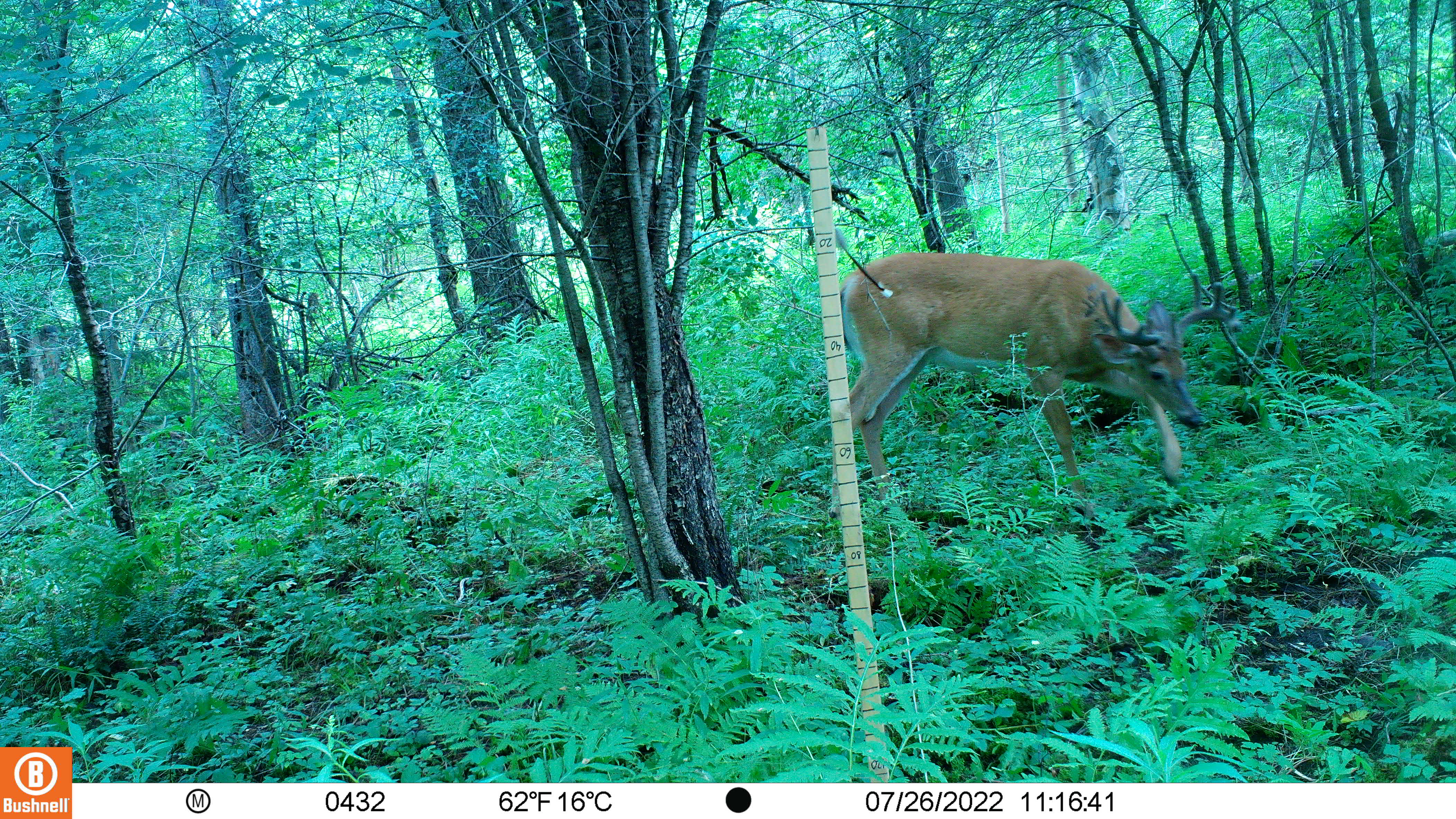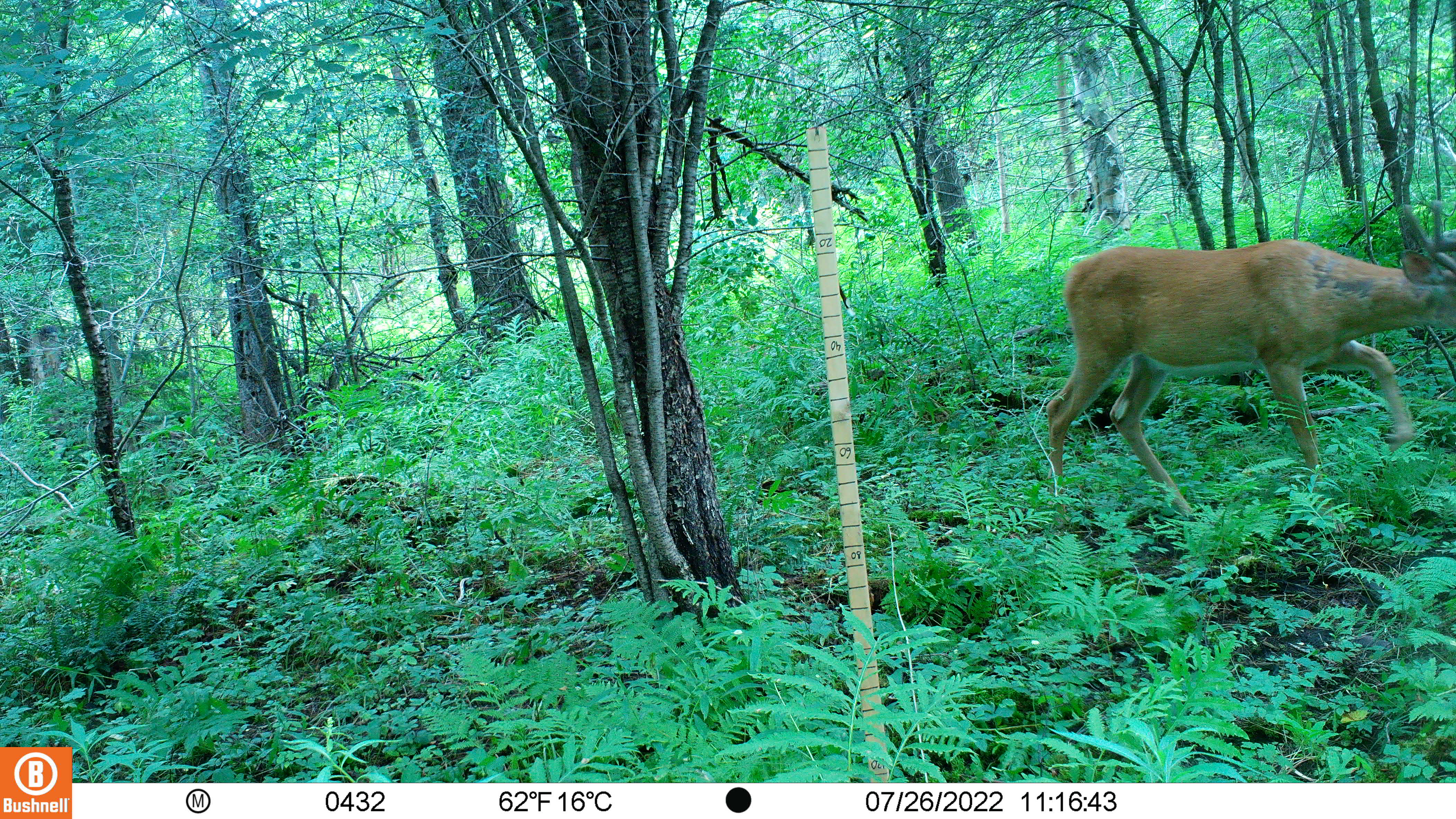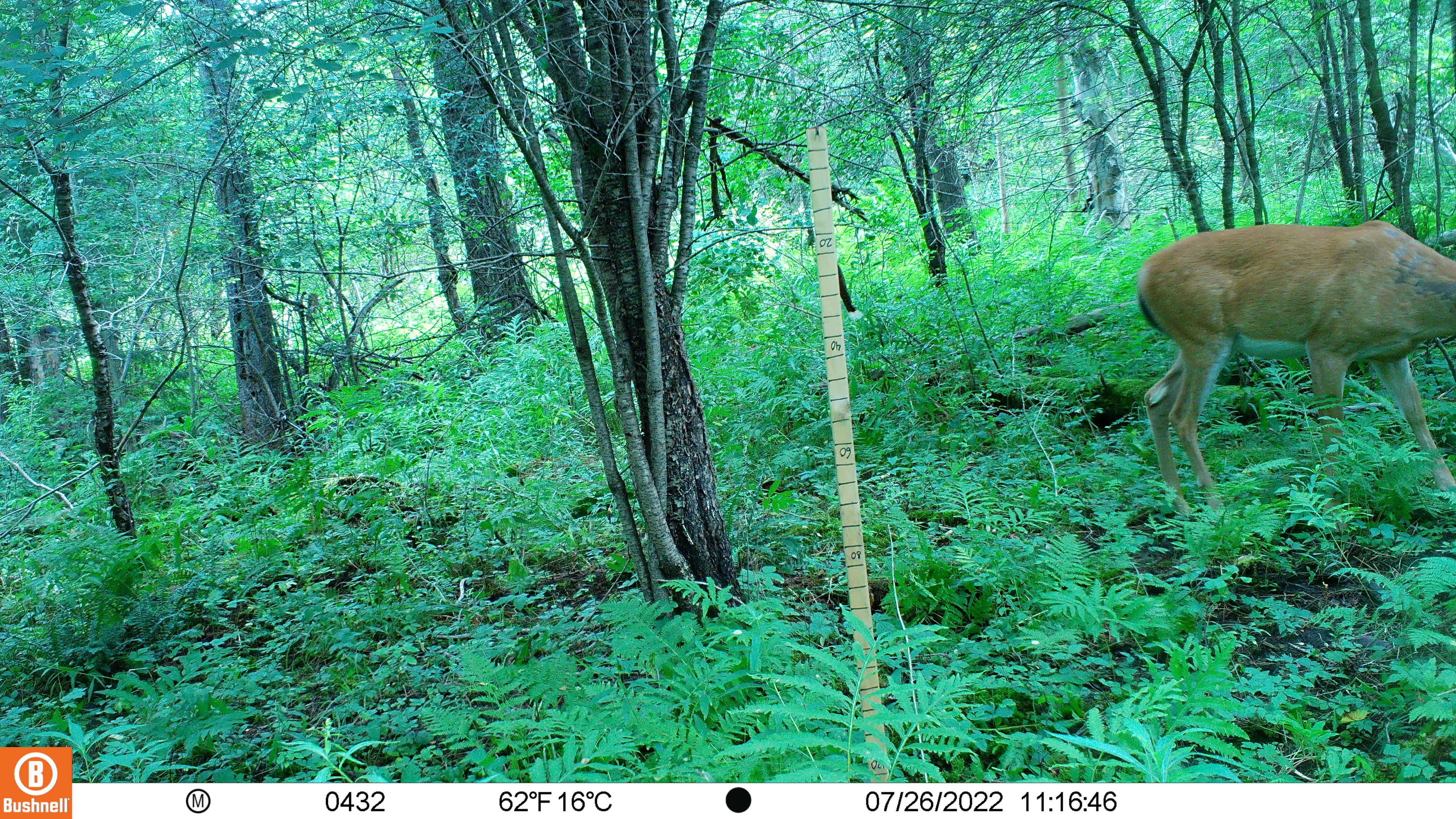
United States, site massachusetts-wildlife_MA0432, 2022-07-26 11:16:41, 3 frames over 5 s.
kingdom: Animalia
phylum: Chordata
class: Mammalia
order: Artiodactyla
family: Cervidae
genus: Odocoileus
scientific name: Odocoileus virginianus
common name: white-tailed deer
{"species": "white-tailed deer (Odocoileus virginianus)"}